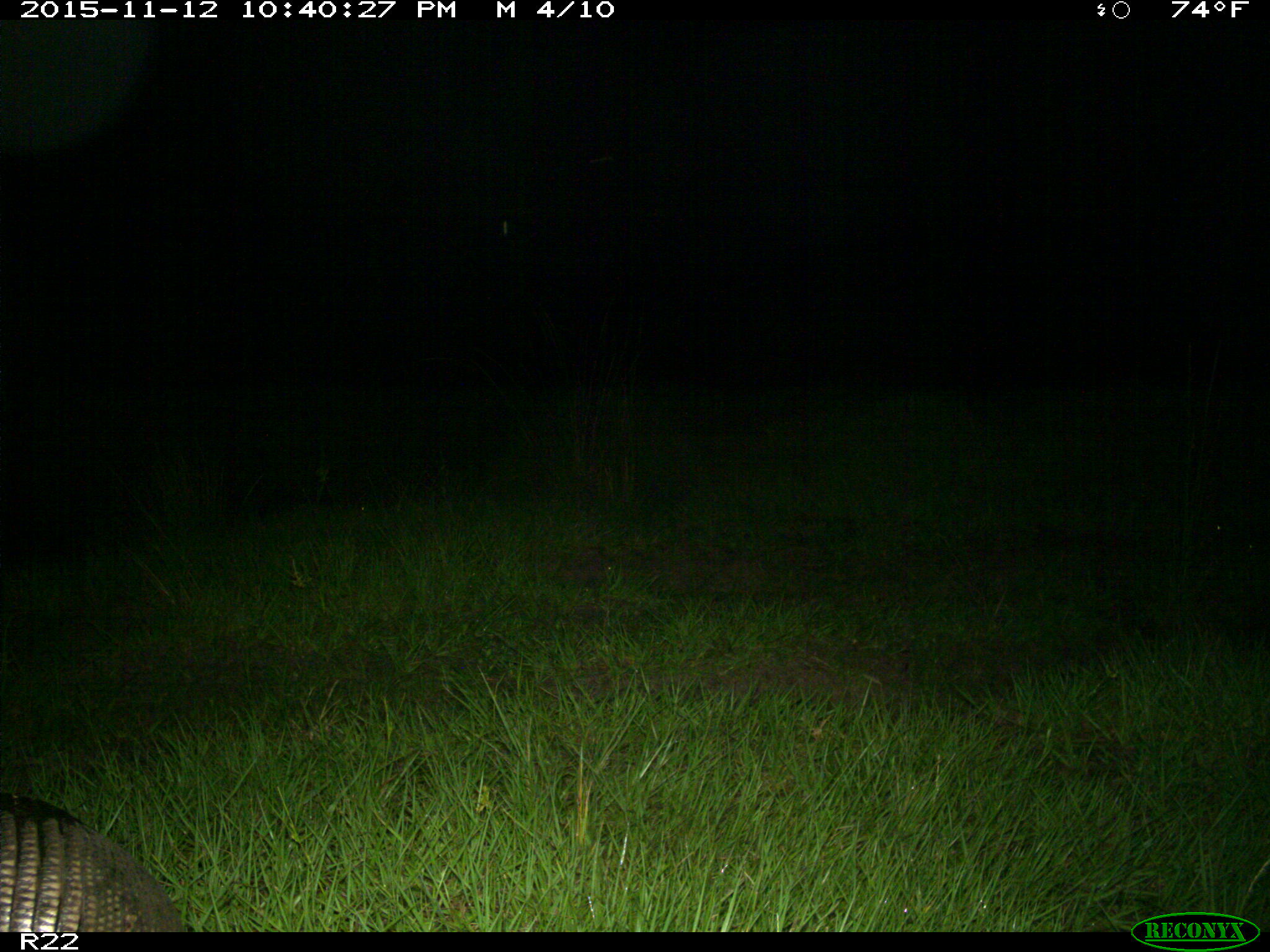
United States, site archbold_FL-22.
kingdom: Animalia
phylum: Chordata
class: Mammalia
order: Cingulata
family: Dasypodidae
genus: Dasypus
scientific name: Dasypus novemcinctus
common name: nine-banded armadillo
Dasypus novemcinctus (nine-banded armadillo).